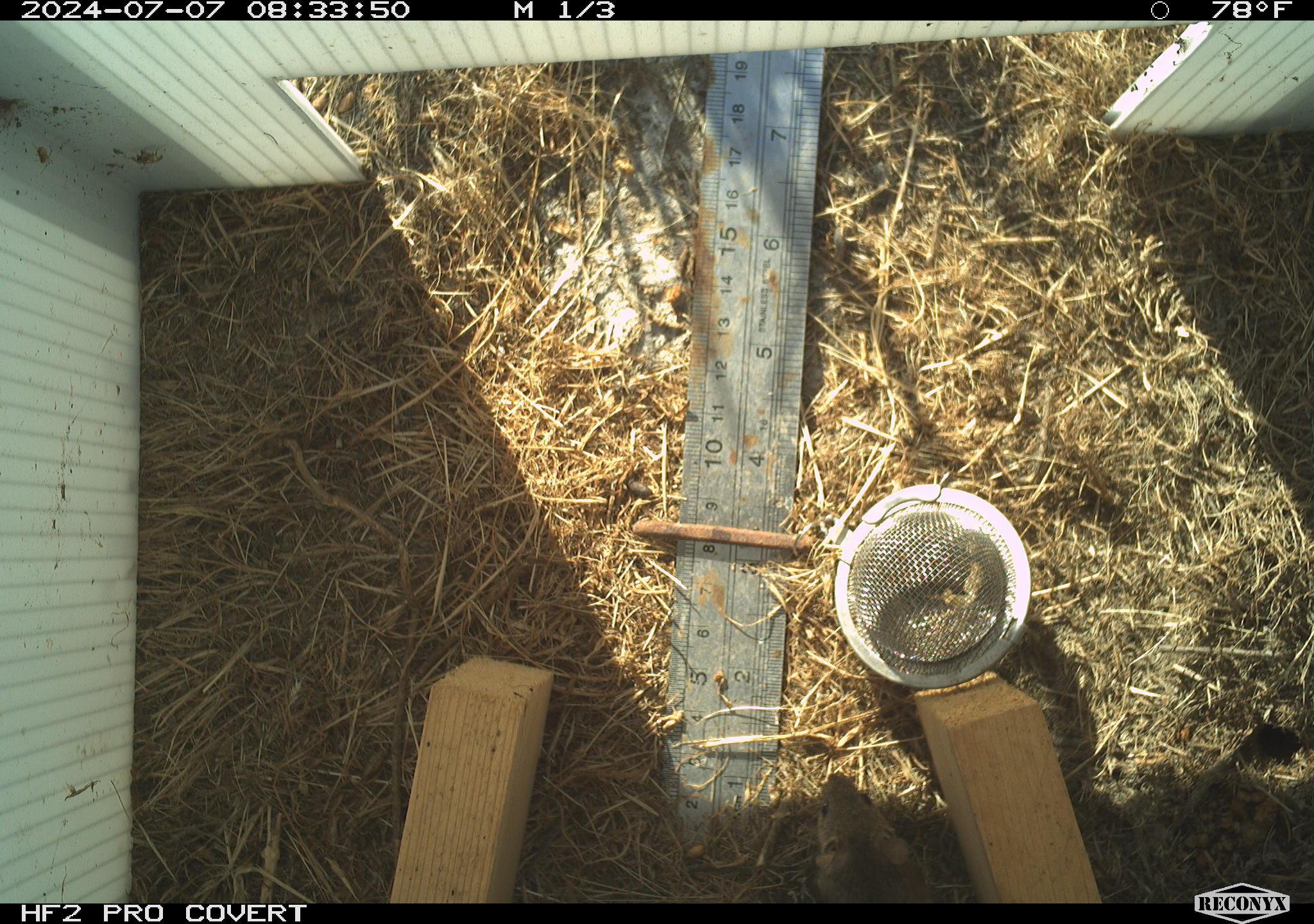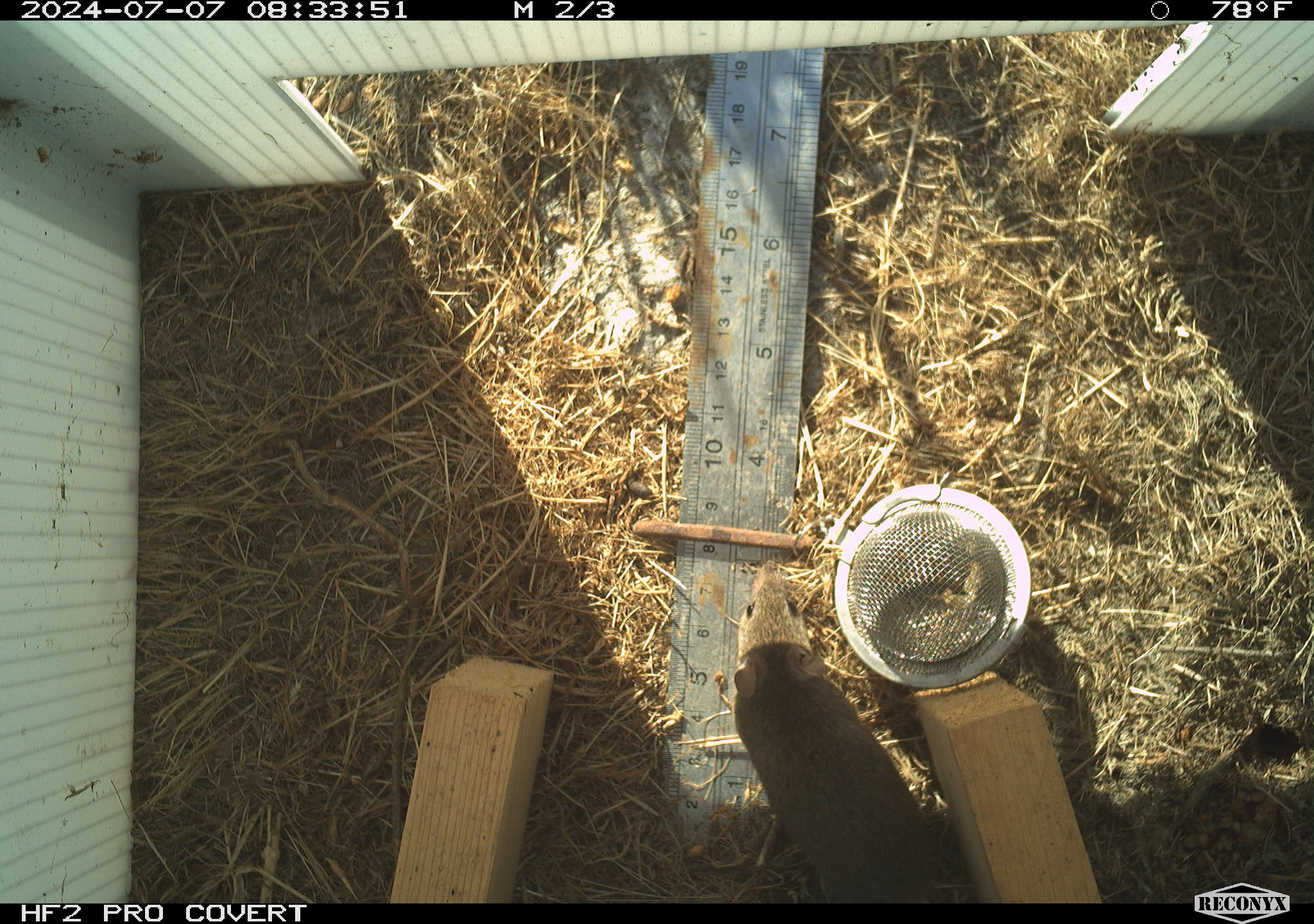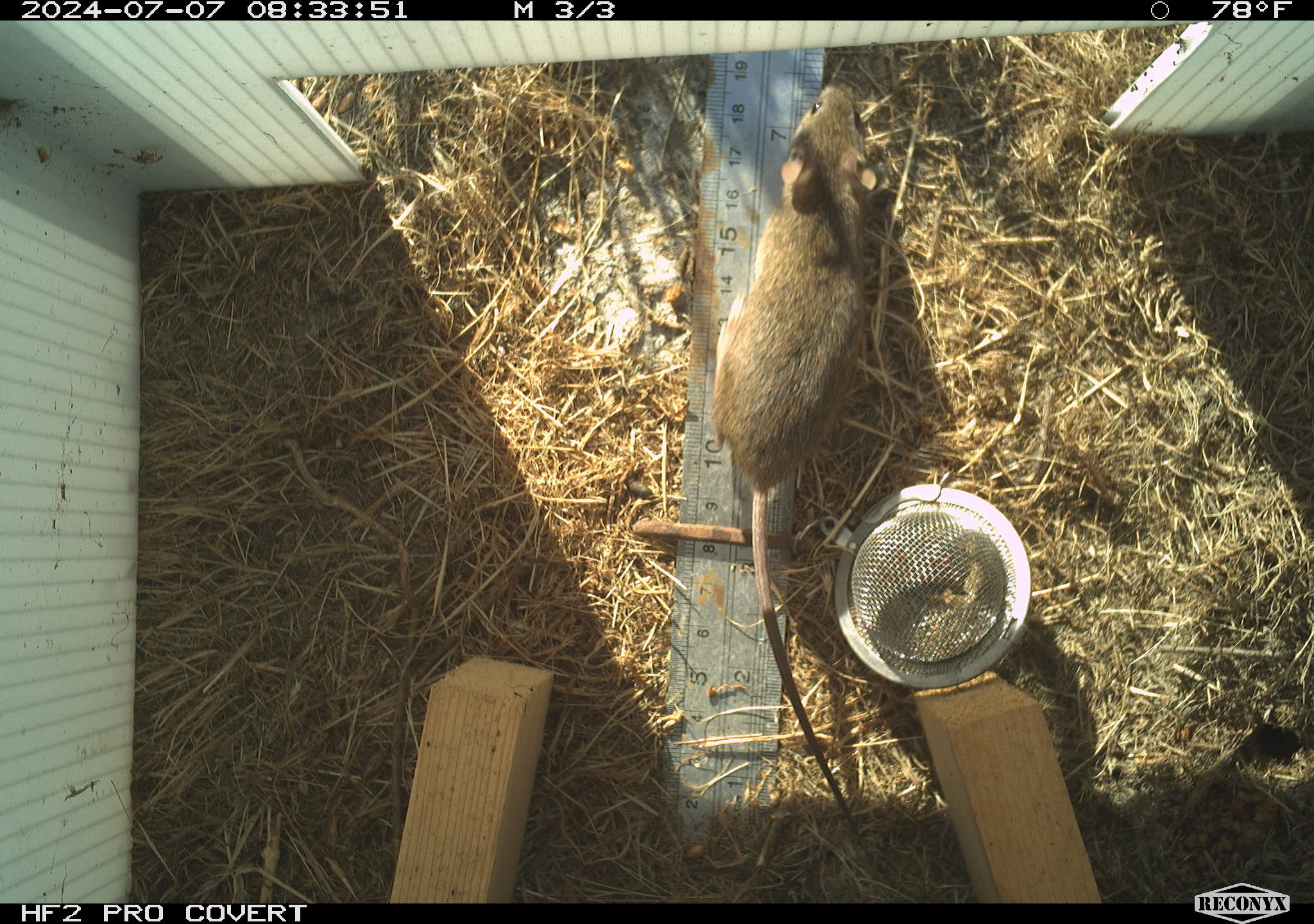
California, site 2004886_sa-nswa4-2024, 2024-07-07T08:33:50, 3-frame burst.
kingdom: Animalia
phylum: Chordata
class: Mammalia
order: Rodentia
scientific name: Rodentia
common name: mouse species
Mouse species (Rodentia).